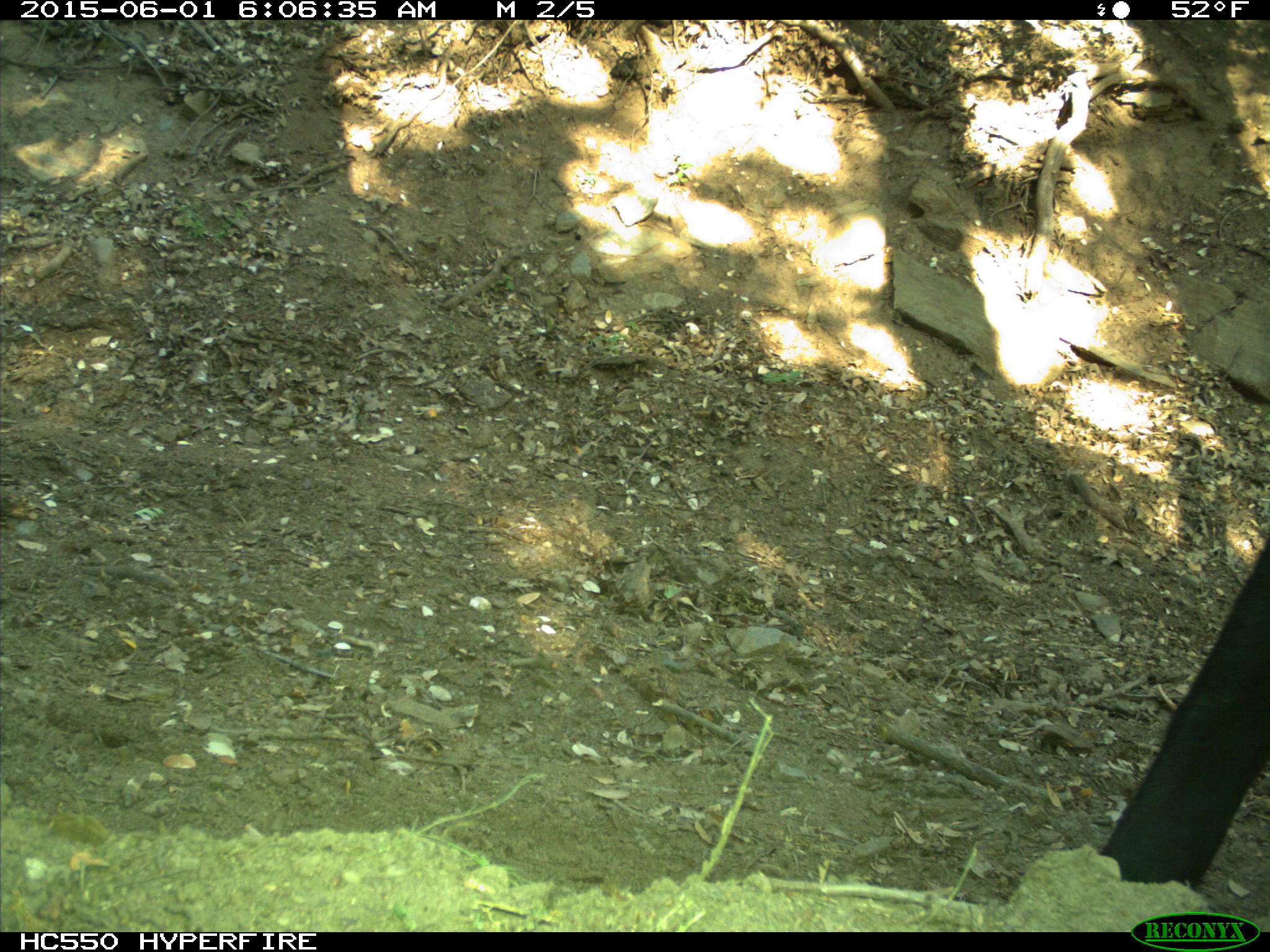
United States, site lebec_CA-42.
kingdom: Animalia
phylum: Chordata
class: Mammalia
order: Artiodactyla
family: Bovidae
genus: Bos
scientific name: Bos taurus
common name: domestic cow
Bos taurus (domestic cow).